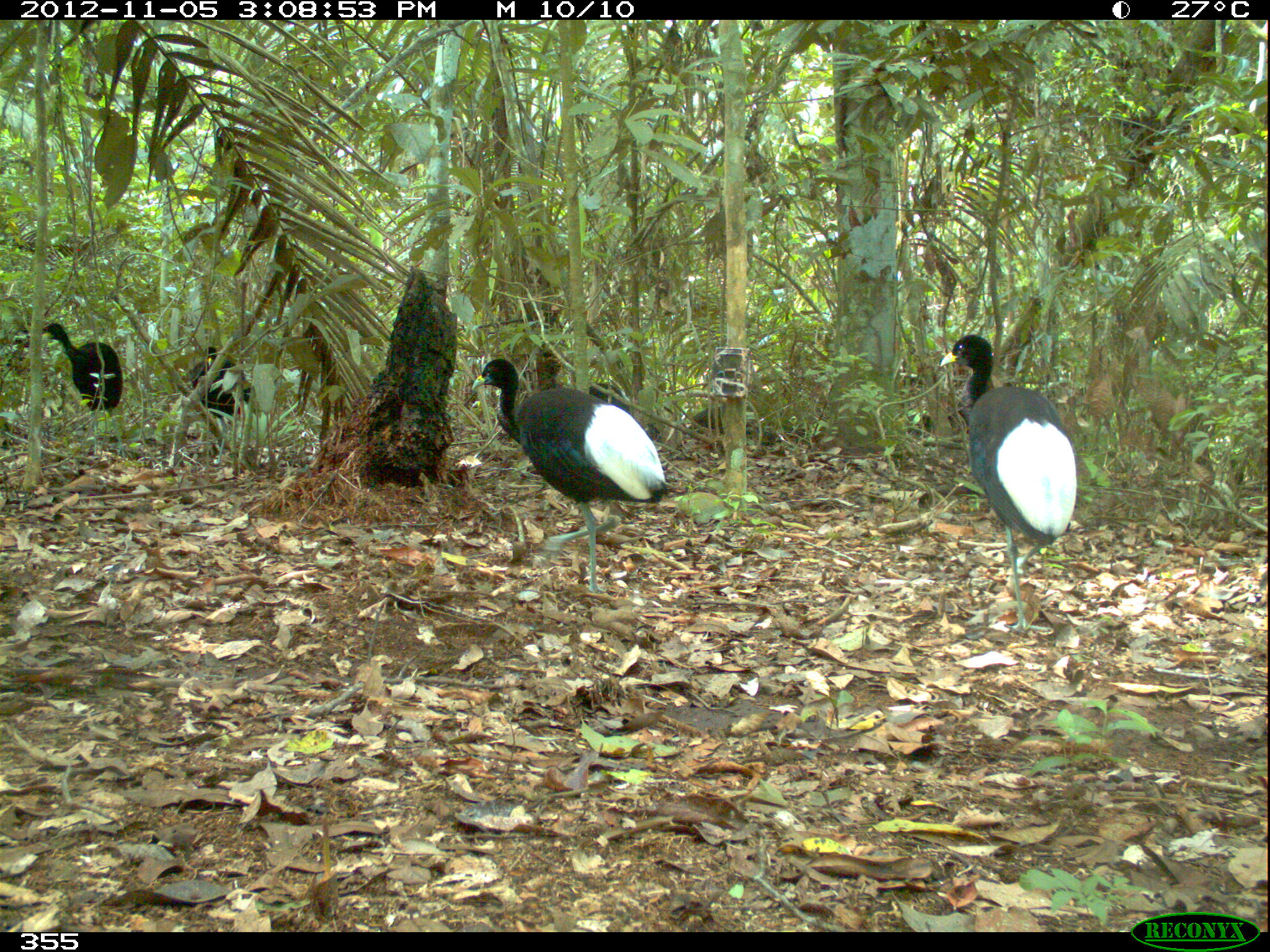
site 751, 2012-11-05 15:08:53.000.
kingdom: Animalia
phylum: Chordata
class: Aves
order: Gruiformes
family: Psophiidae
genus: Psophia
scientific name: Psophia leucoptera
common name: pale-winged trumpeter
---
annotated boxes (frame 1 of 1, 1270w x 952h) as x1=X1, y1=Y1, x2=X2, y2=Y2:
psophia leucoptera: x1=470, y1=358, x2=669, y2=593; x1=938, y1=333, x2=1078, y2=633; x1=41, y1=322, x2=134, y2=462; x1=188, y1=345, x2=256, y2=468; x1=589, y1=382, x2=665, y2=445